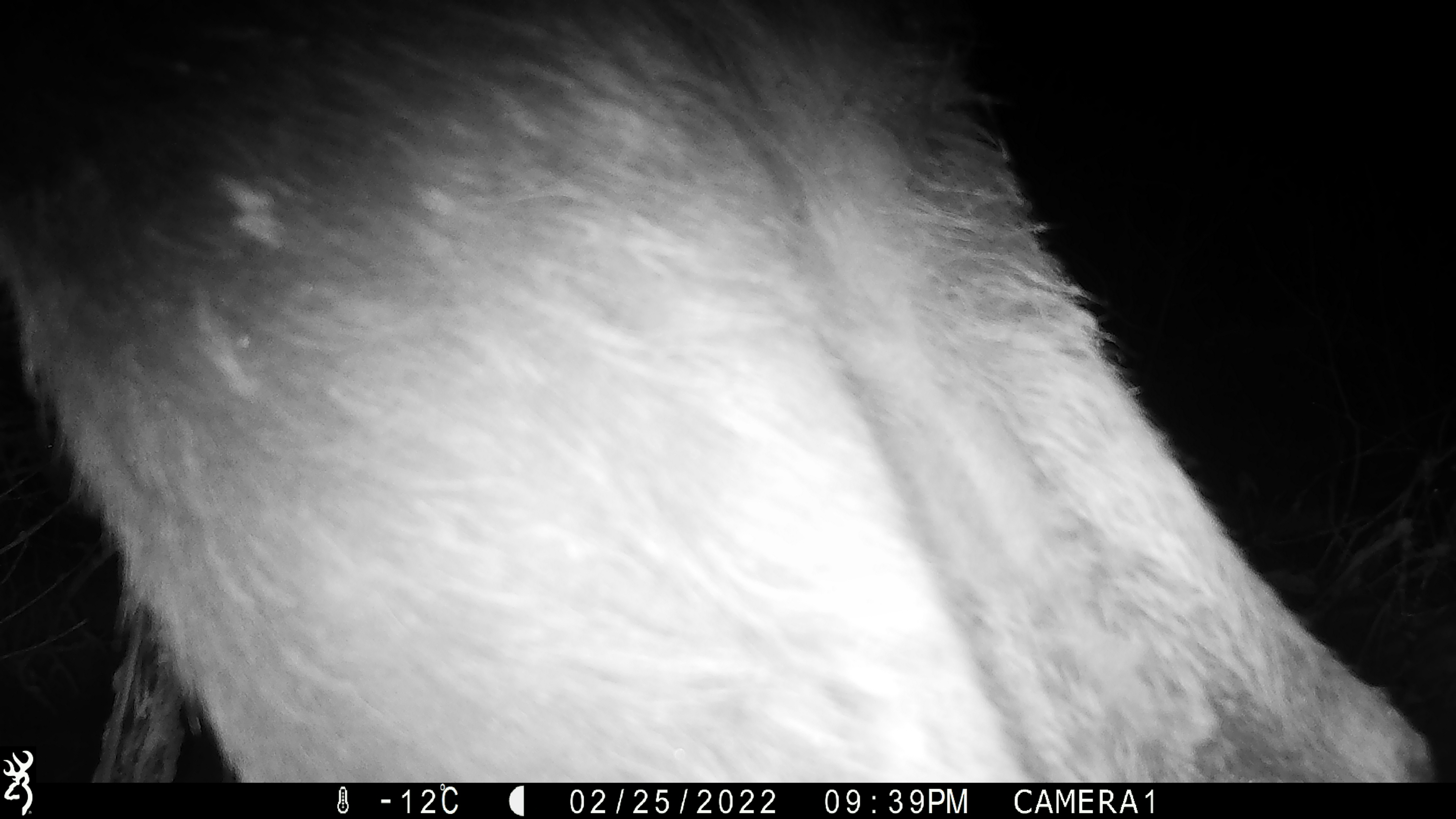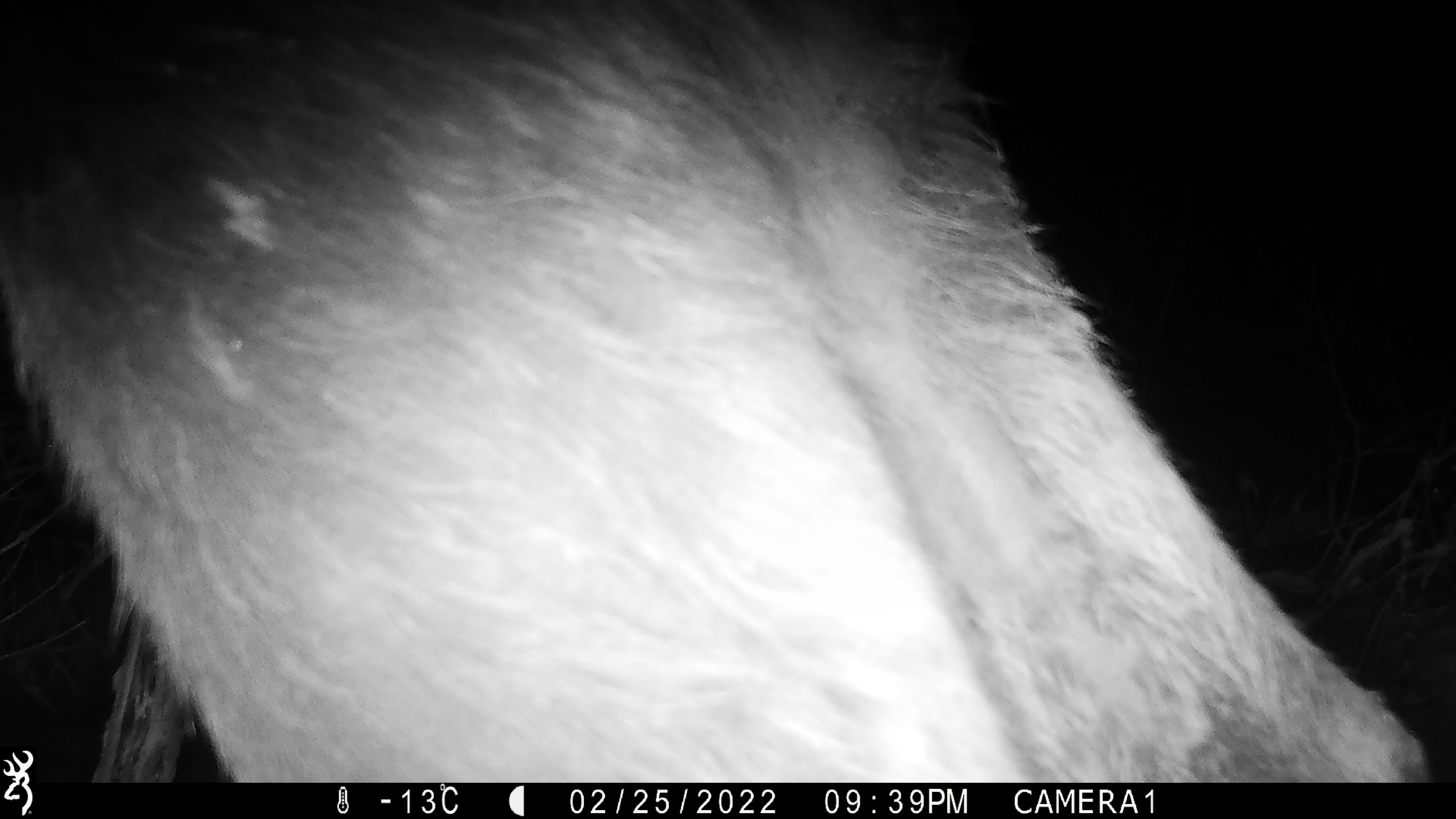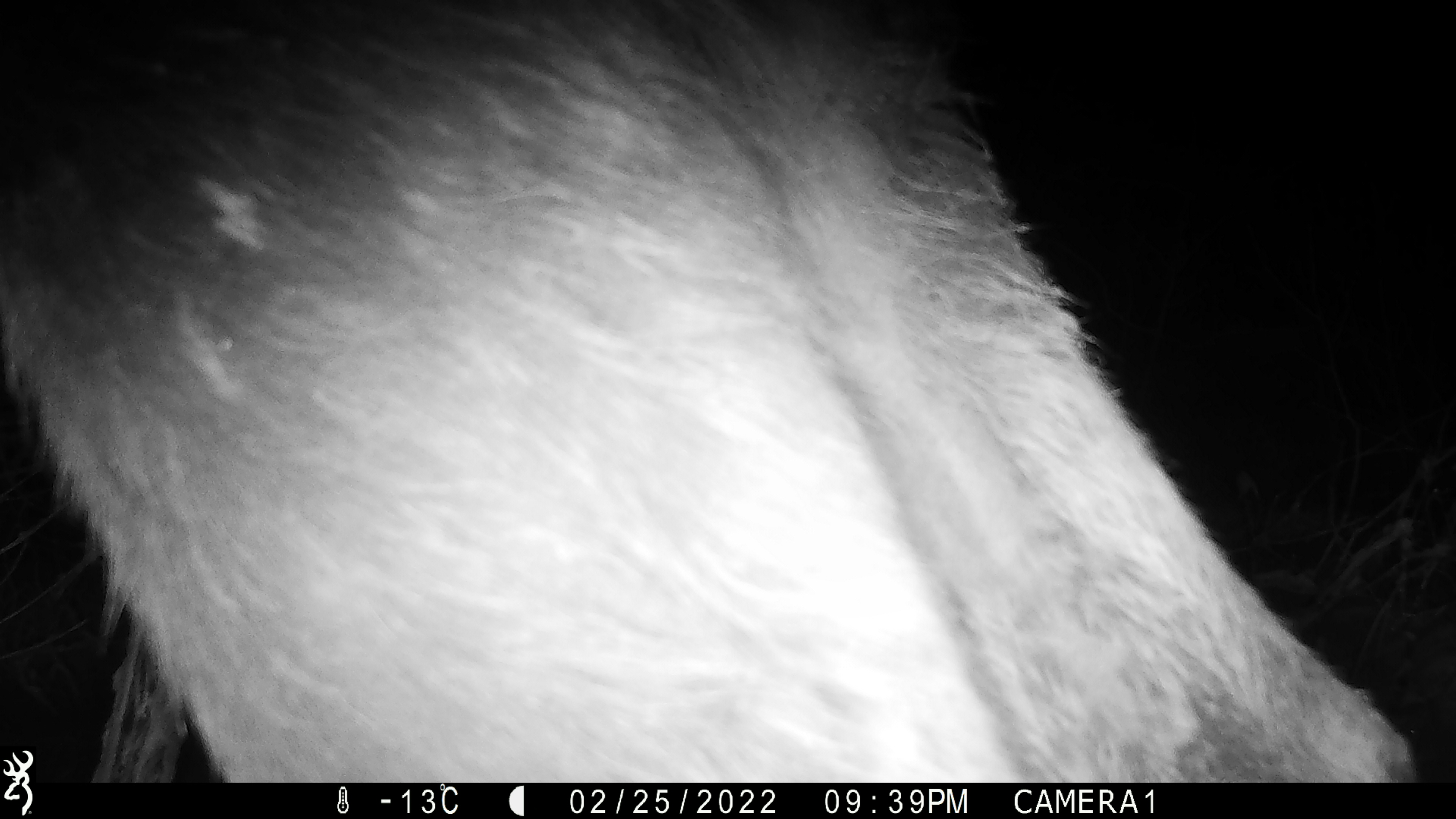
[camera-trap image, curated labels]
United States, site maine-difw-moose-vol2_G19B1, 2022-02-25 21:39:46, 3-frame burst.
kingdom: Animalia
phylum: Chordata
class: Mammalia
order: Artiodactyla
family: Cervidae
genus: Alces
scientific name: Alces alces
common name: moose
Moose (Alces alces).